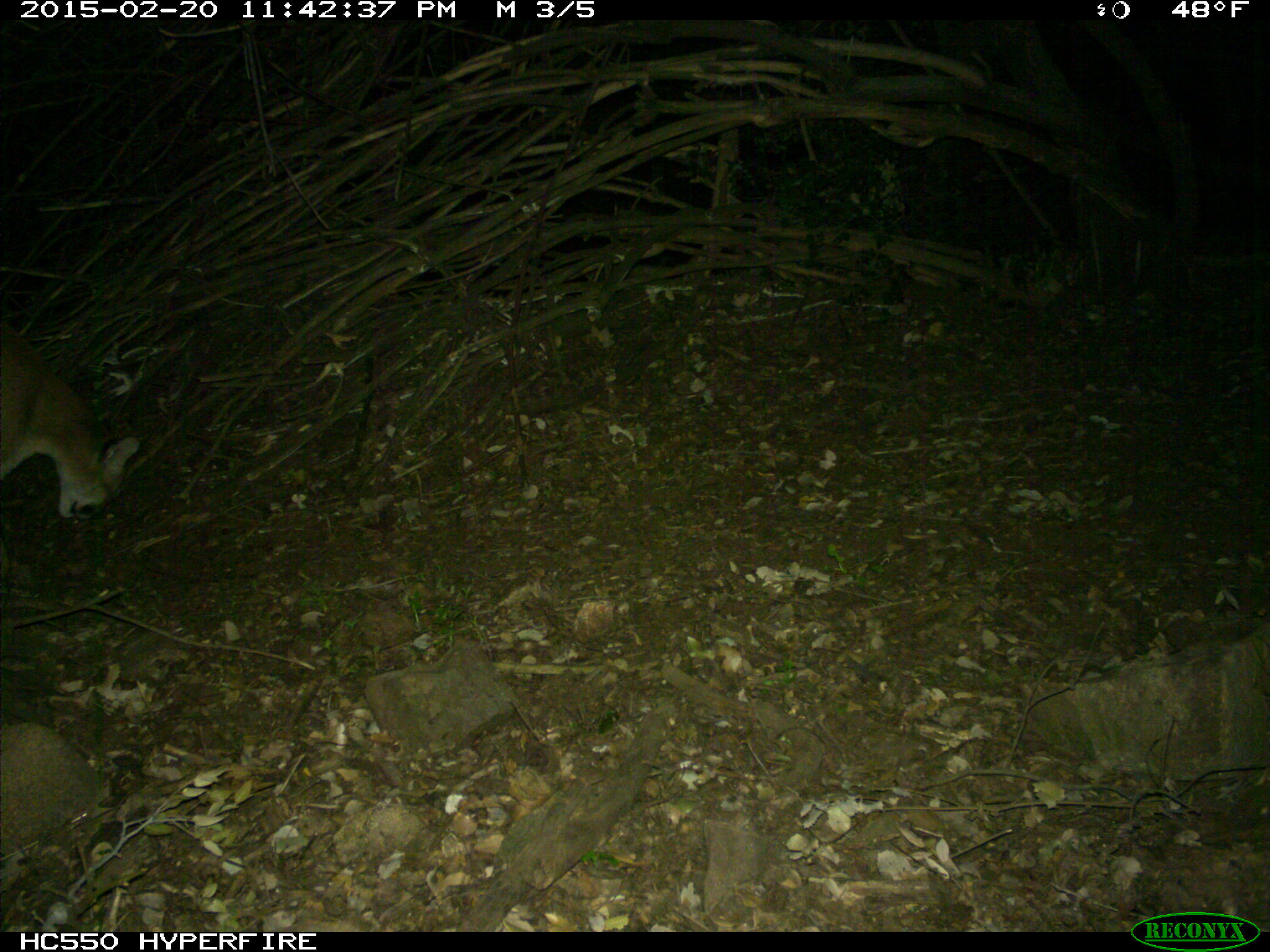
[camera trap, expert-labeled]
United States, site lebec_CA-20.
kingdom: Animalia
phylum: Chordata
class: Mammalia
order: Carnivora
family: Felidae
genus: Puma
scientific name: Puma concolor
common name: mountain lion